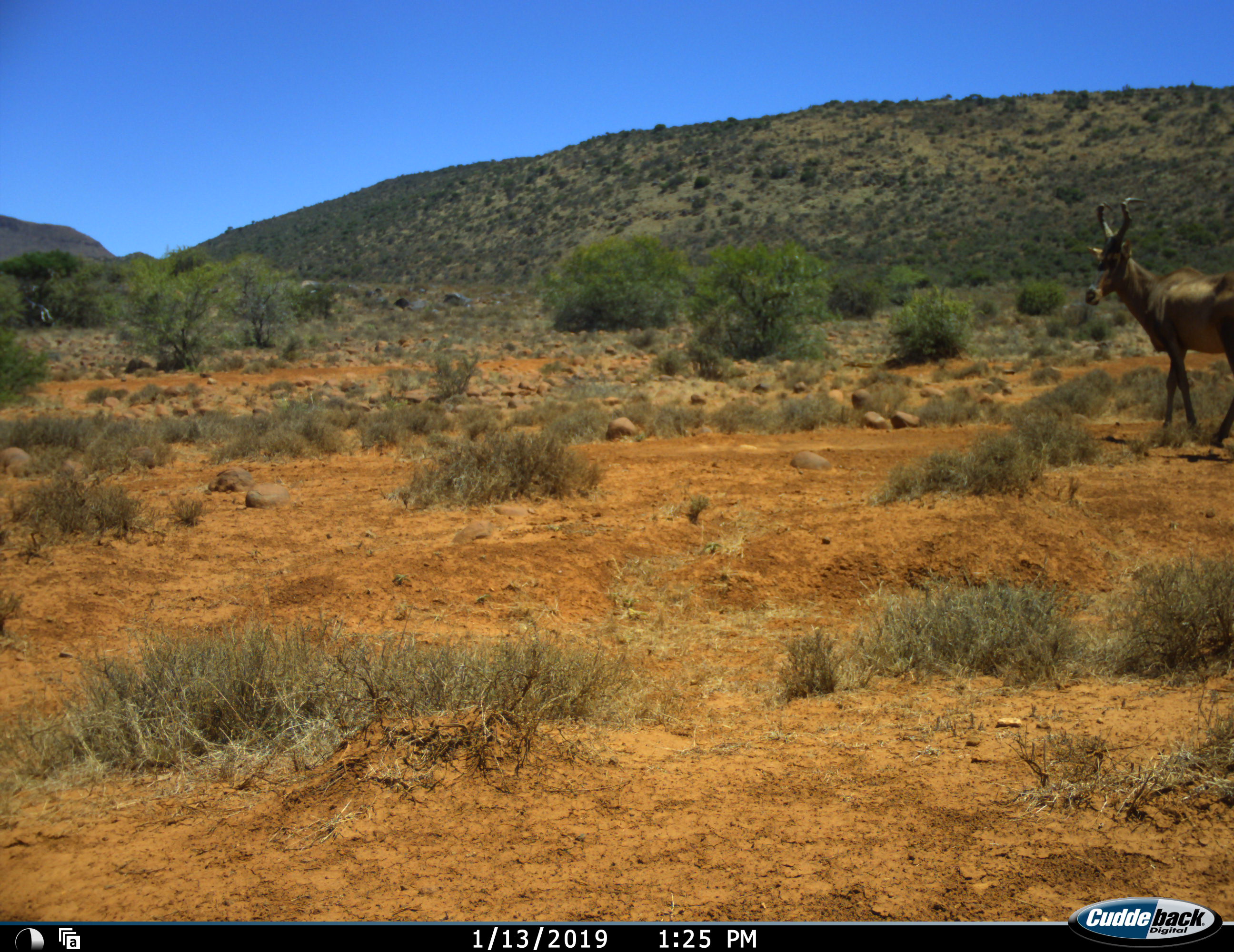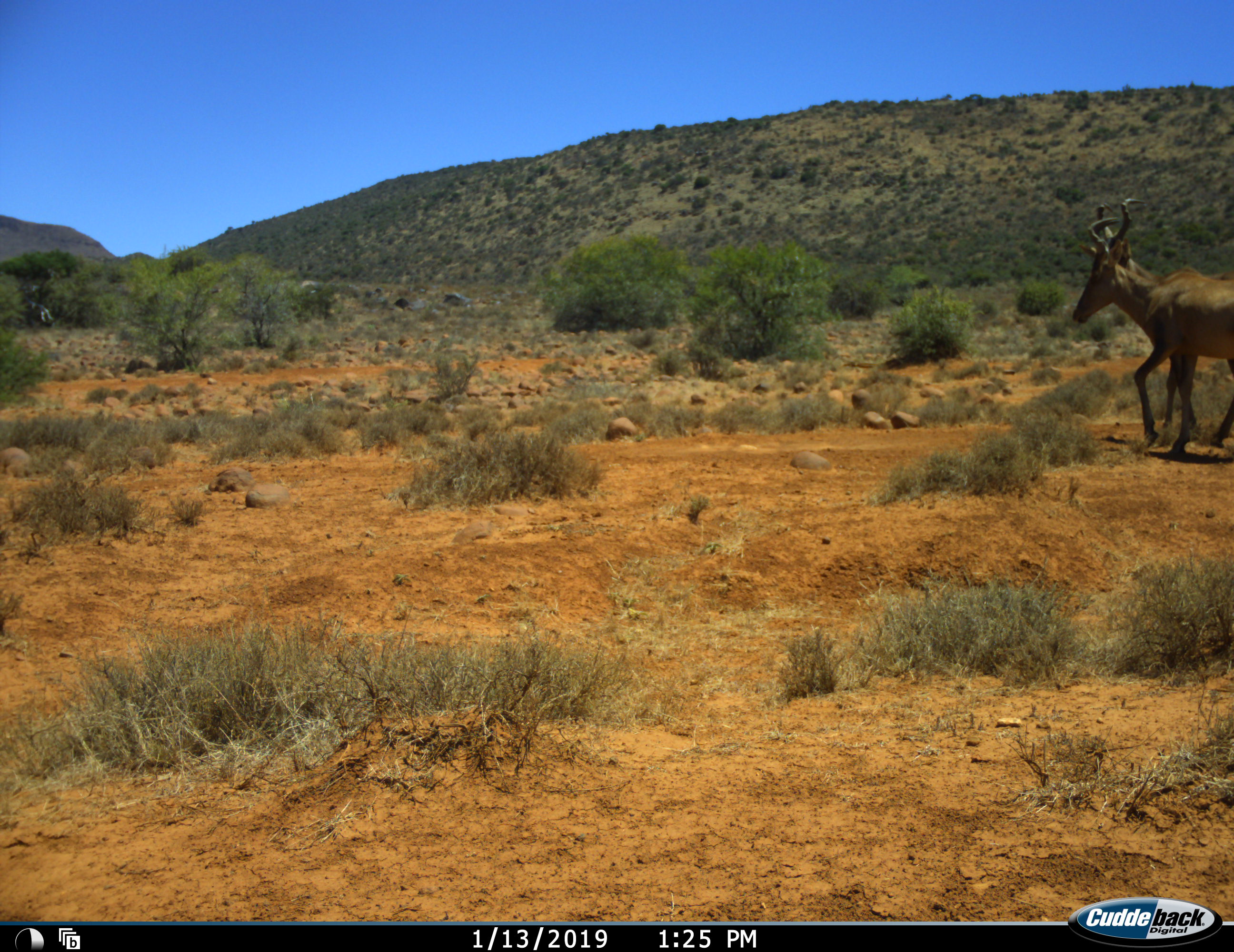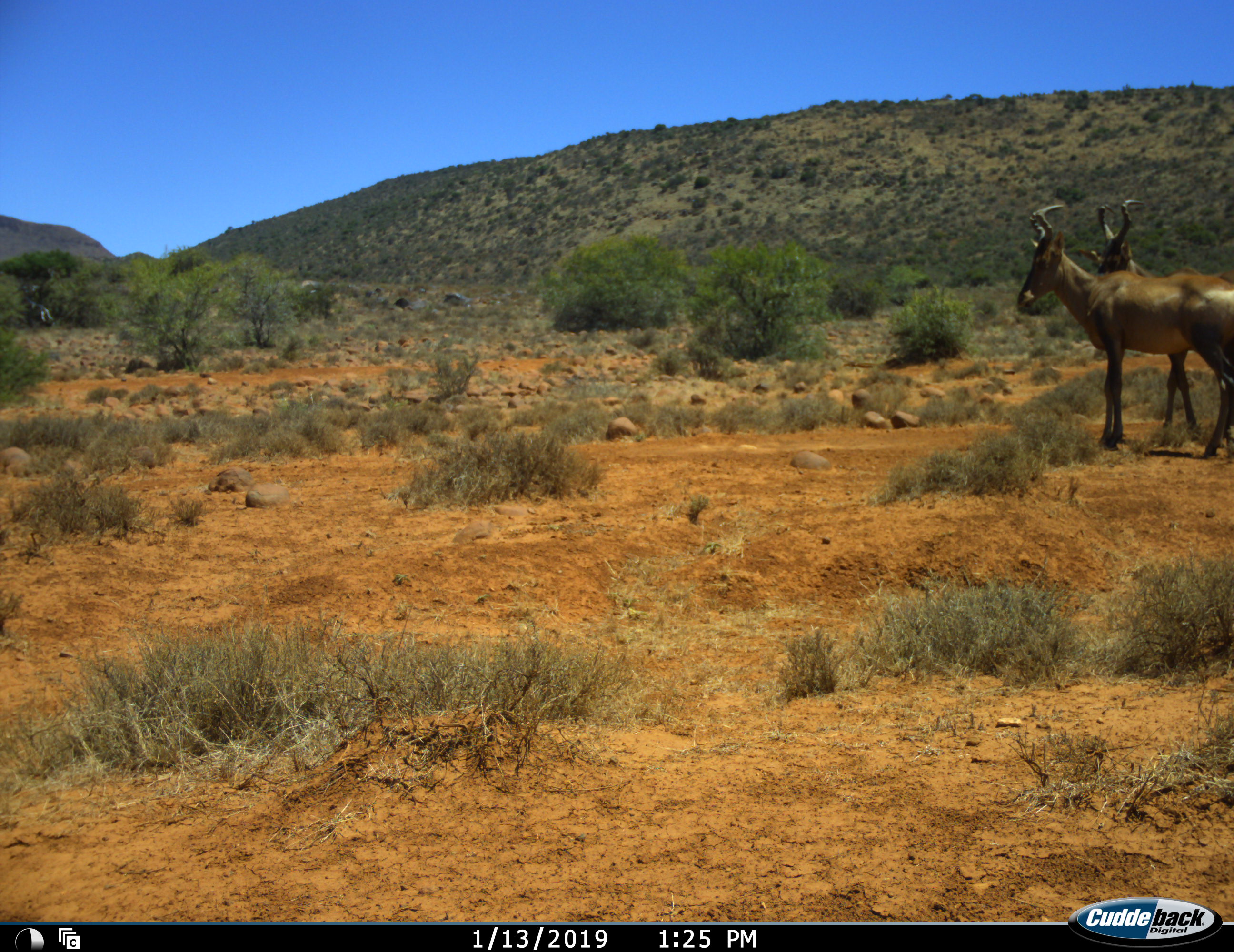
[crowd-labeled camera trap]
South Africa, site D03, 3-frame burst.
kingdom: Animalia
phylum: Chordata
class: Mammalia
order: Artiodactyla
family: Bovidae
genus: Alcelaphus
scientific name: Alcelaphus buselaphus caama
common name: red hartebeest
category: hartebeestred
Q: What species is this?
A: Hartebeestred (red hartebeest) (Alcelaphus buselaphus caama).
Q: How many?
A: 2.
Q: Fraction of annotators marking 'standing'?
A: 89%.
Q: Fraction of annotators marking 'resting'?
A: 0%.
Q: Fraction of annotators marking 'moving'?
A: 78%.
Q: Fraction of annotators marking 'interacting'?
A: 0%.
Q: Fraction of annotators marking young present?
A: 0%.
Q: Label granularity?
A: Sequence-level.